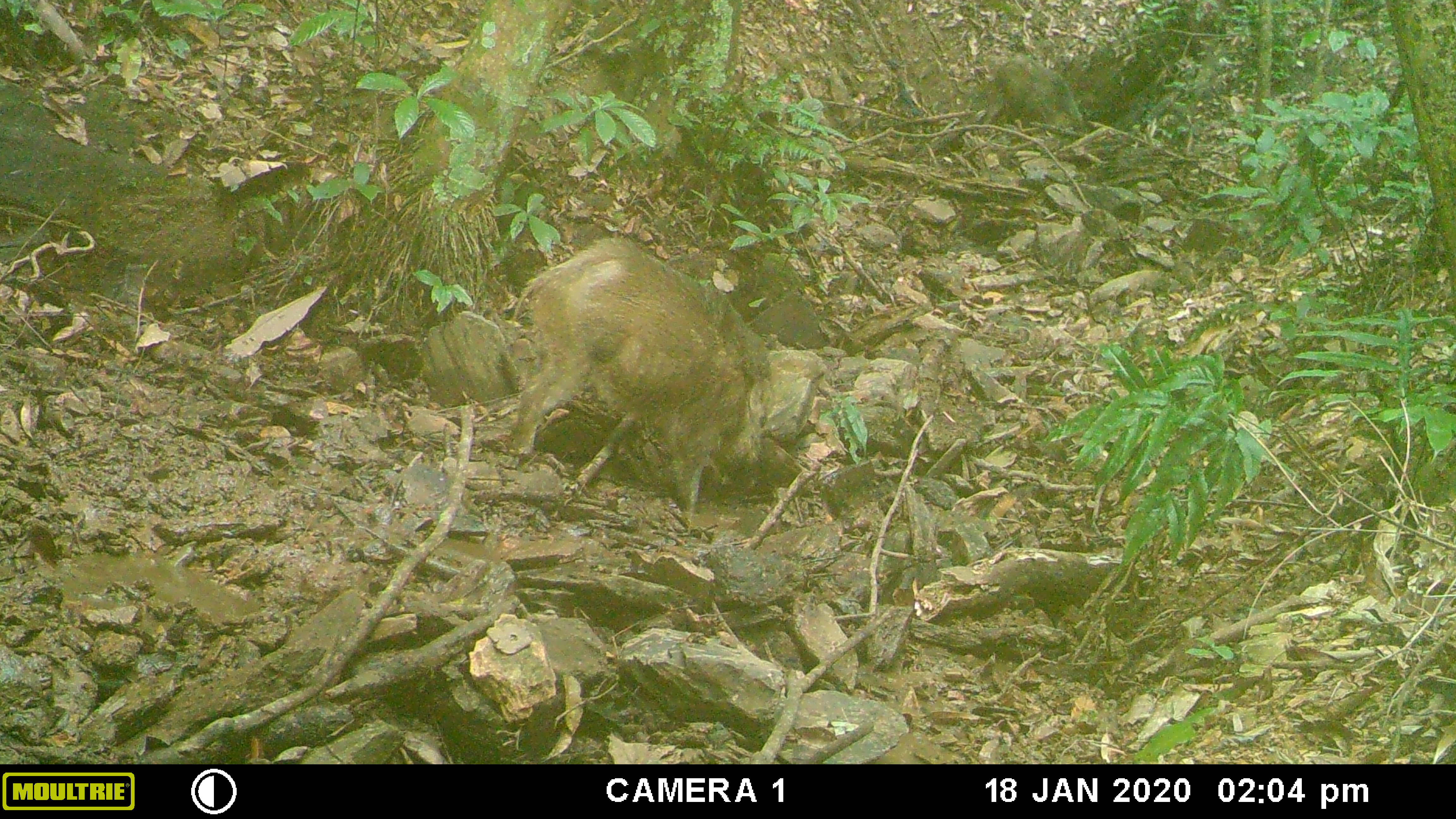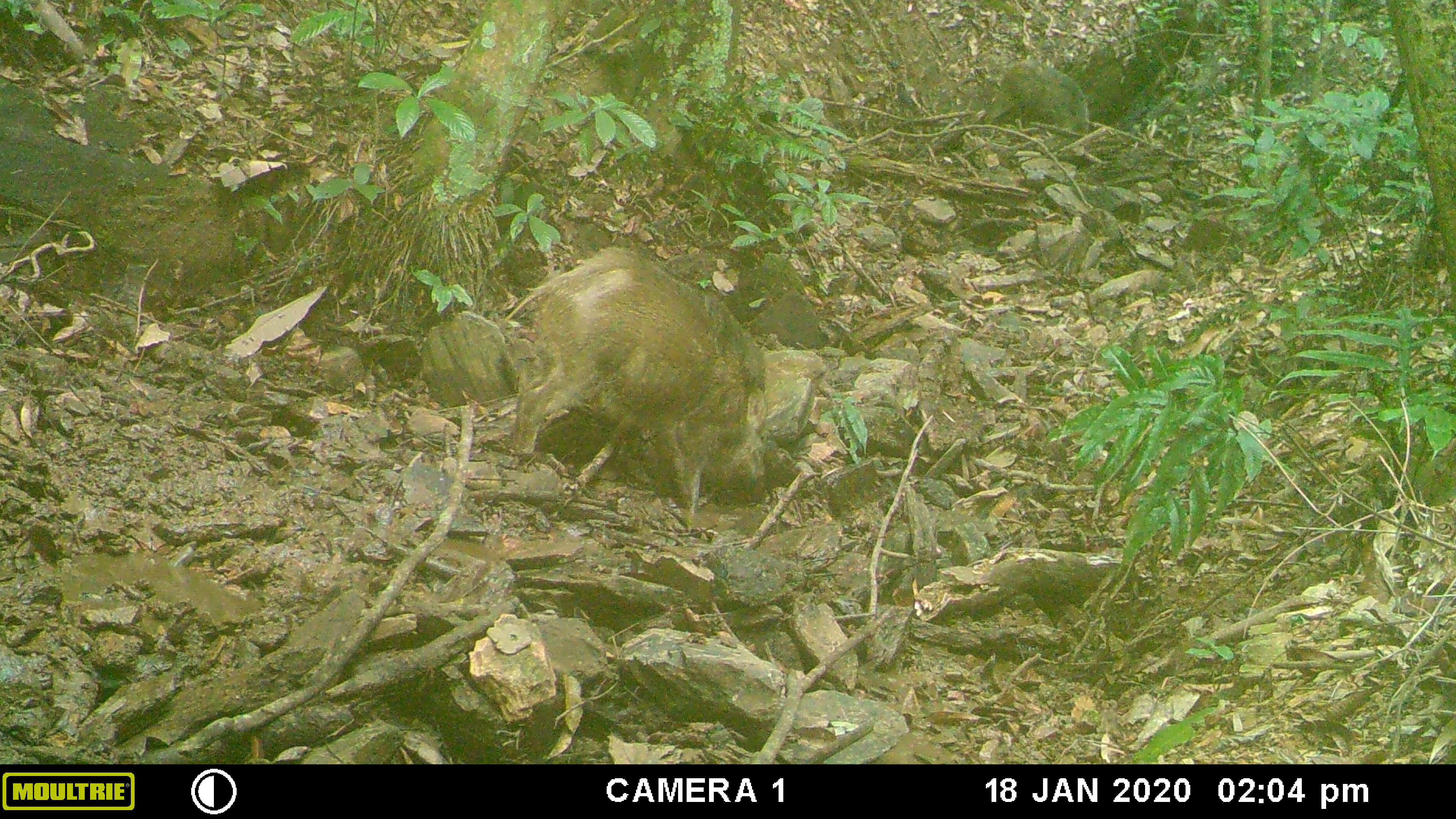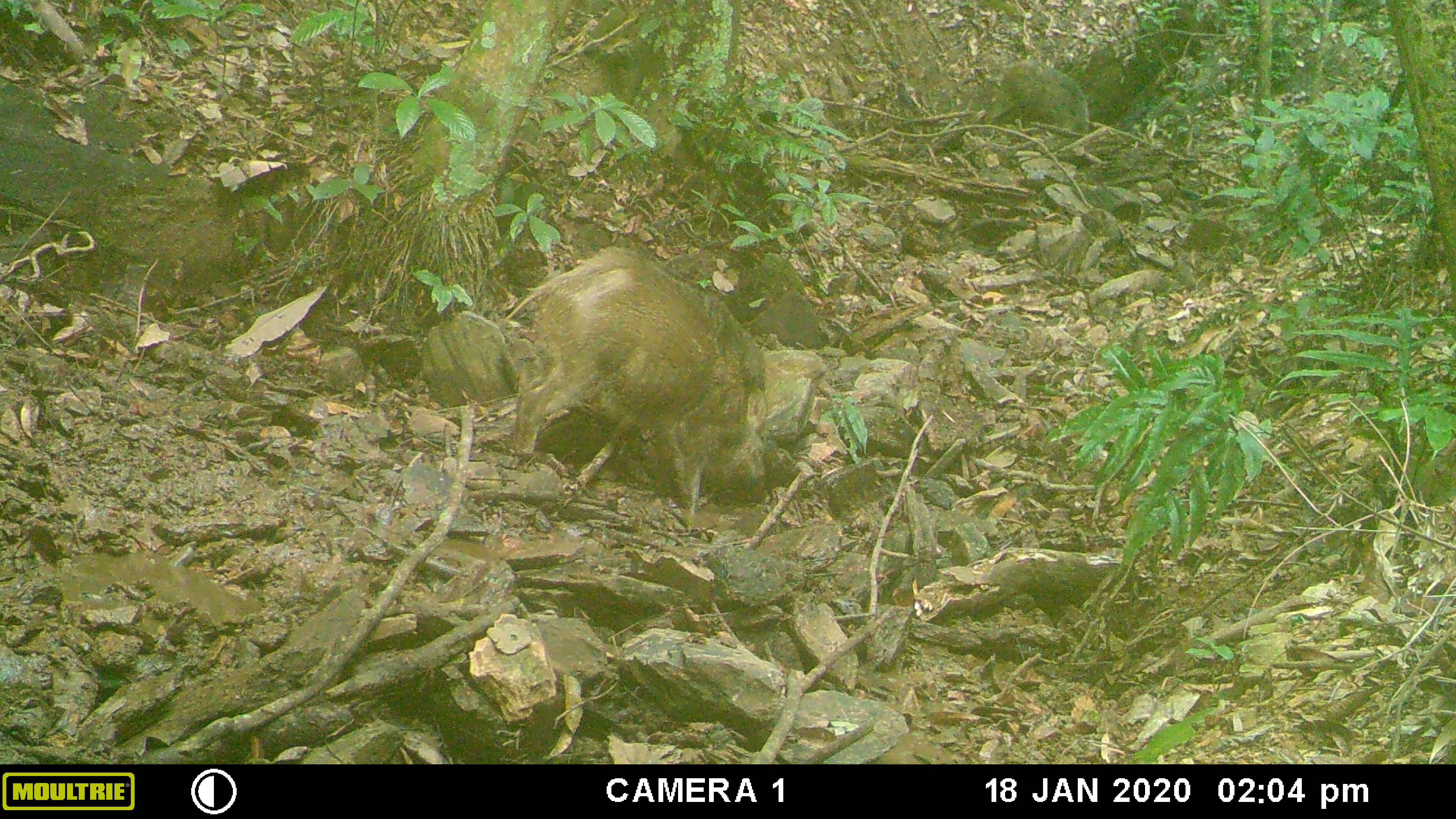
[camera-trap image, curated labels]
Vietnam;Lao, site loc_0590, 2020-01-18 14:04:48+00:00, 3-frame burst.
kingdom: Animalia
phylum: Chordata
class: Mammalia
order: Artiodactyla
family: Suidae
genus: Sus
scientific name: Sus scrofa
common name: eurasian wild pig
Eurasian wild pig (Sus scrofa). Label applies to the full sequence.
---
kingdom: Animalia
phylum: Chordata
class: Aves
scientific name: Aves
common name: bird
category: unidentified bird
Unidentified bird (bird) (Aves). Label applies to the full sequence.